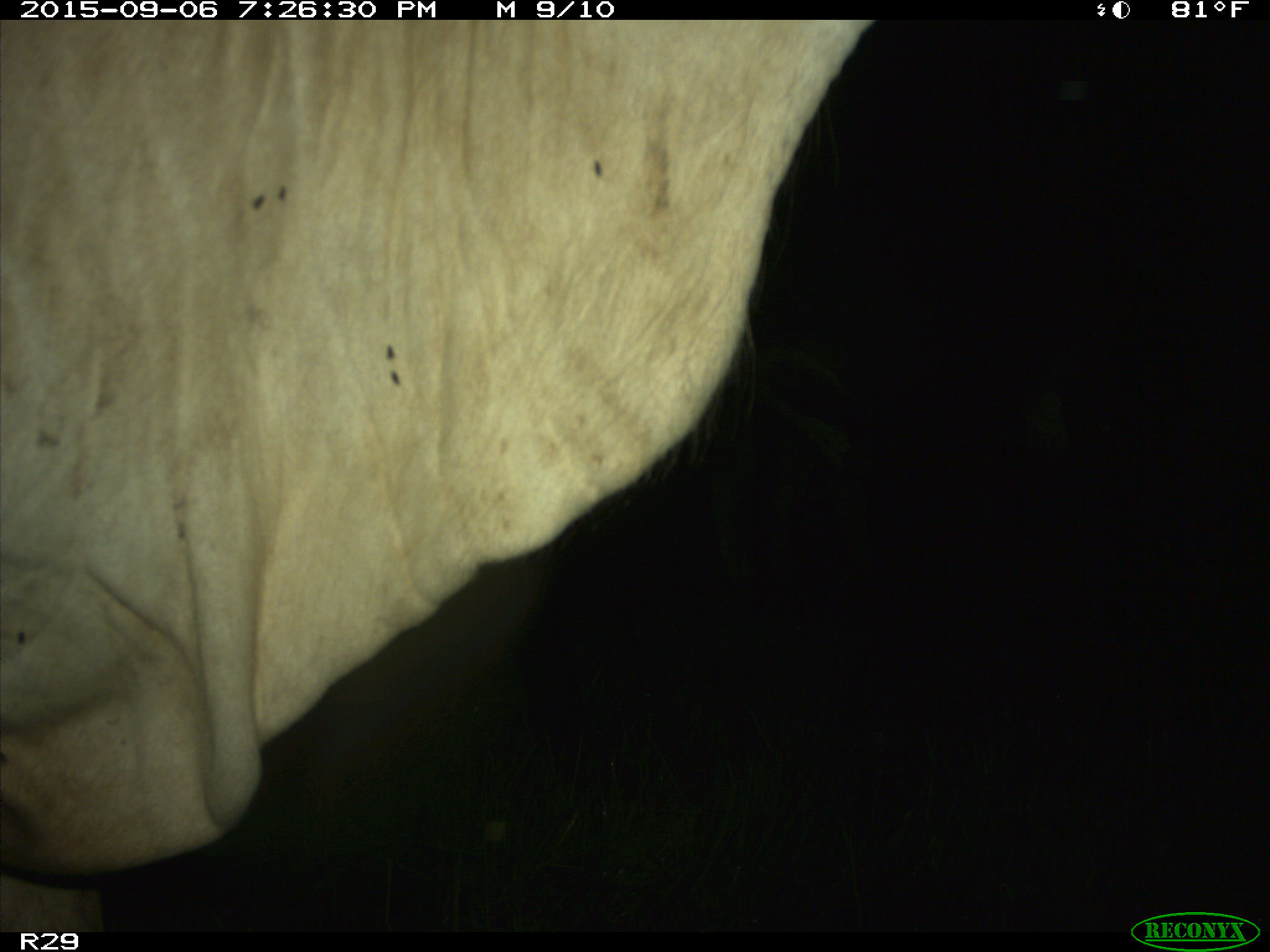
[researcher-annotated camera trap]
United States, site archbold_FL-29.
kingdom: Animalia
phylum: Chordata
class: Mammalia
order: Artiodactyla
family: Bovidae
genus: Bos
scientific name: Bos taurus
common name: domestic cow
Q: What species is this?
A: Bos taurus (domestic cow).